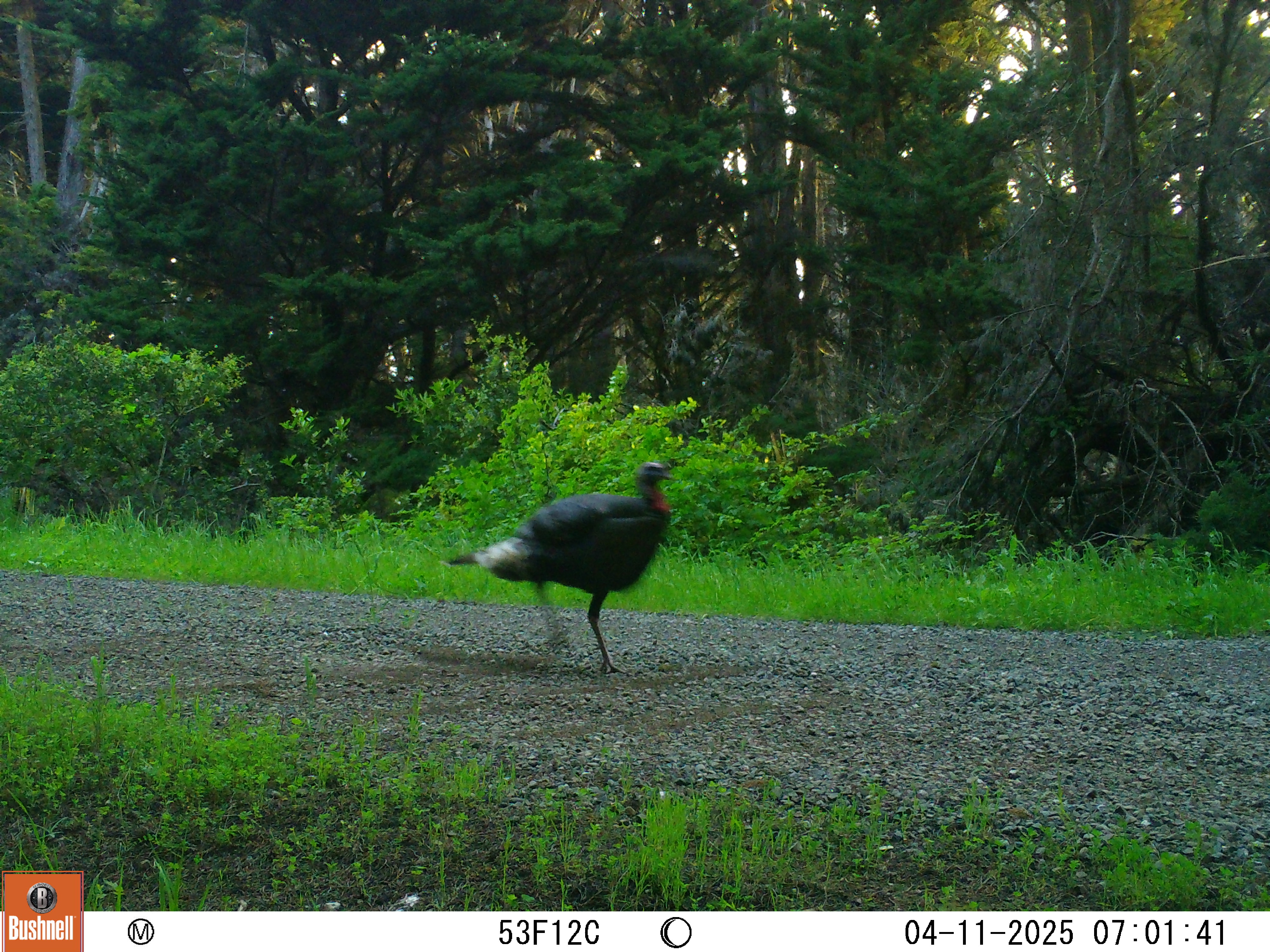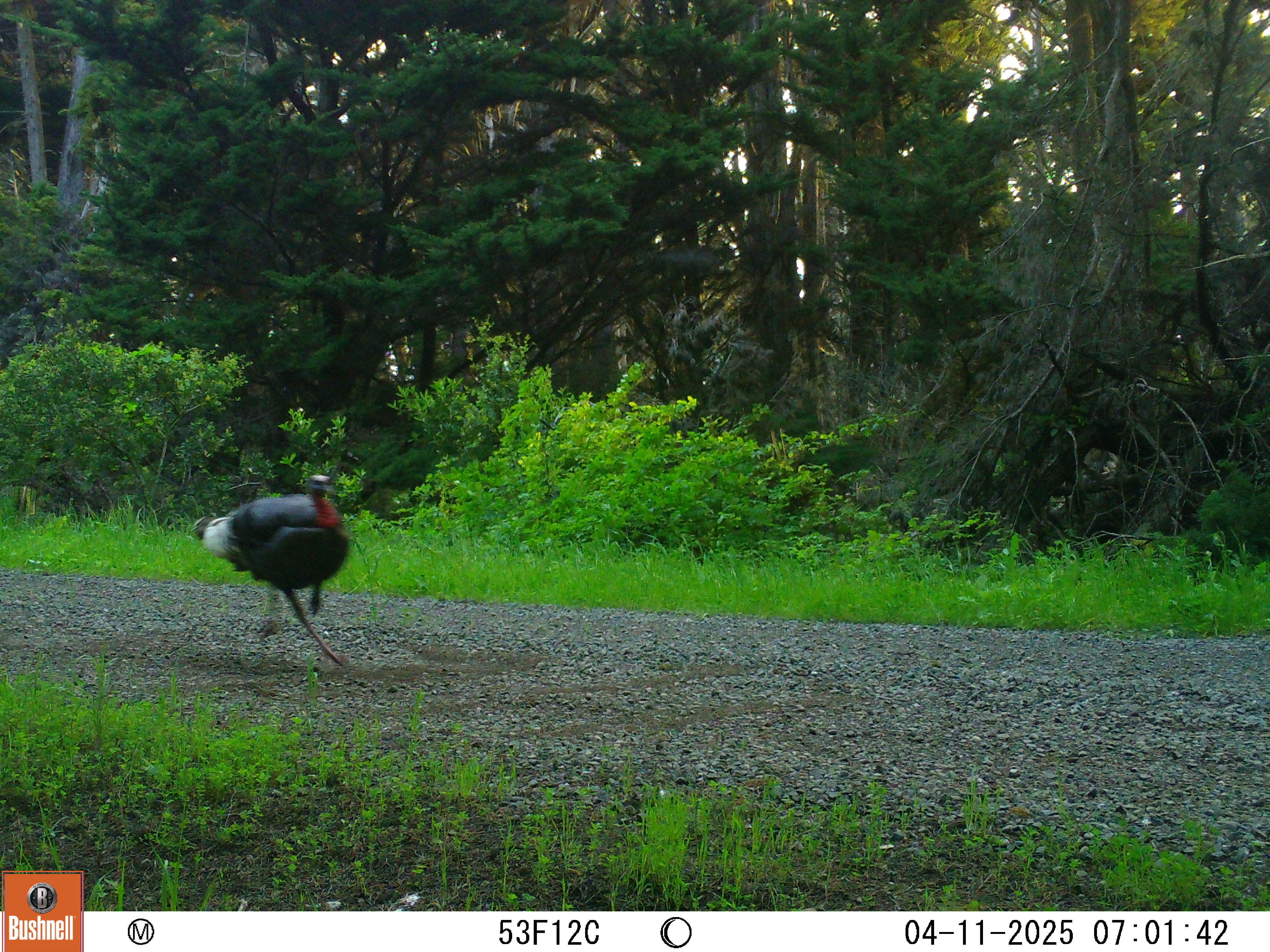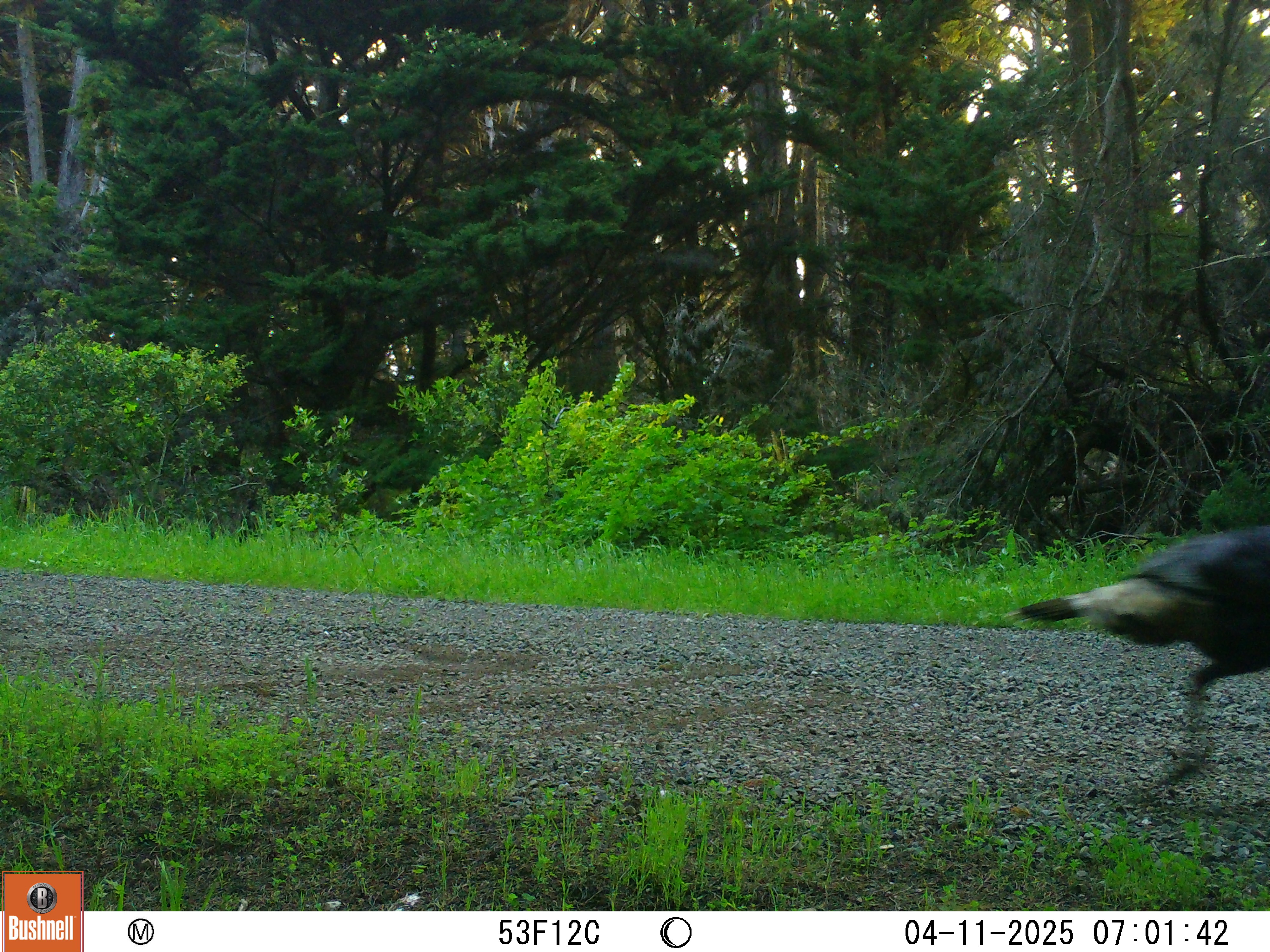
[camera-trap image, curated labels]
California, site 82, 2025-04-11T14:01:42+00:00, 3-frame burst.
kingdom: Animalia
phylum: Chordata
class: Aves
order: Galliformes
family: Phasianidae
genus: Meleagris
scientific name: Meleagris gallopavo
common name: turkey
Turkey (Meleagris gallopavo).